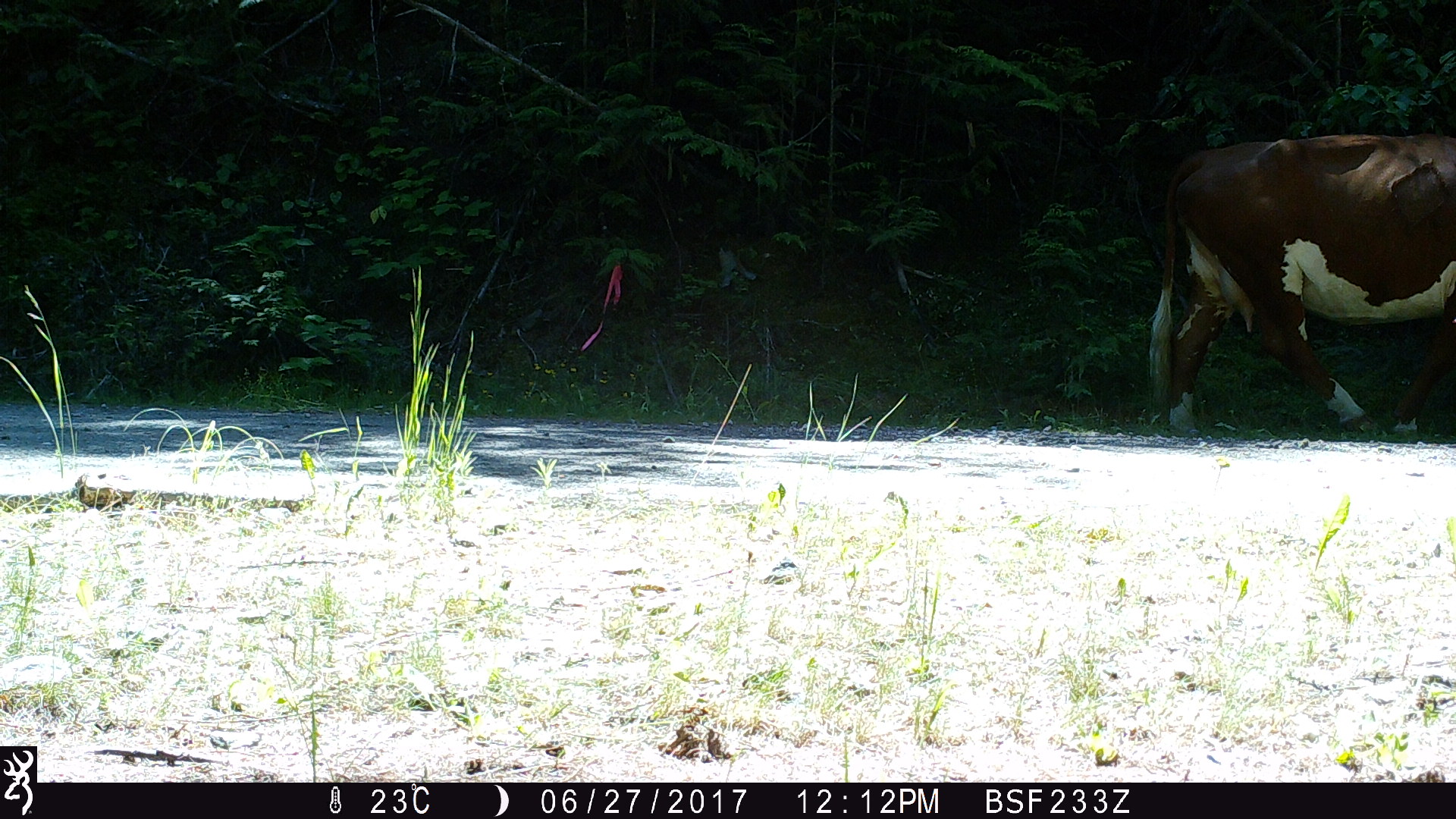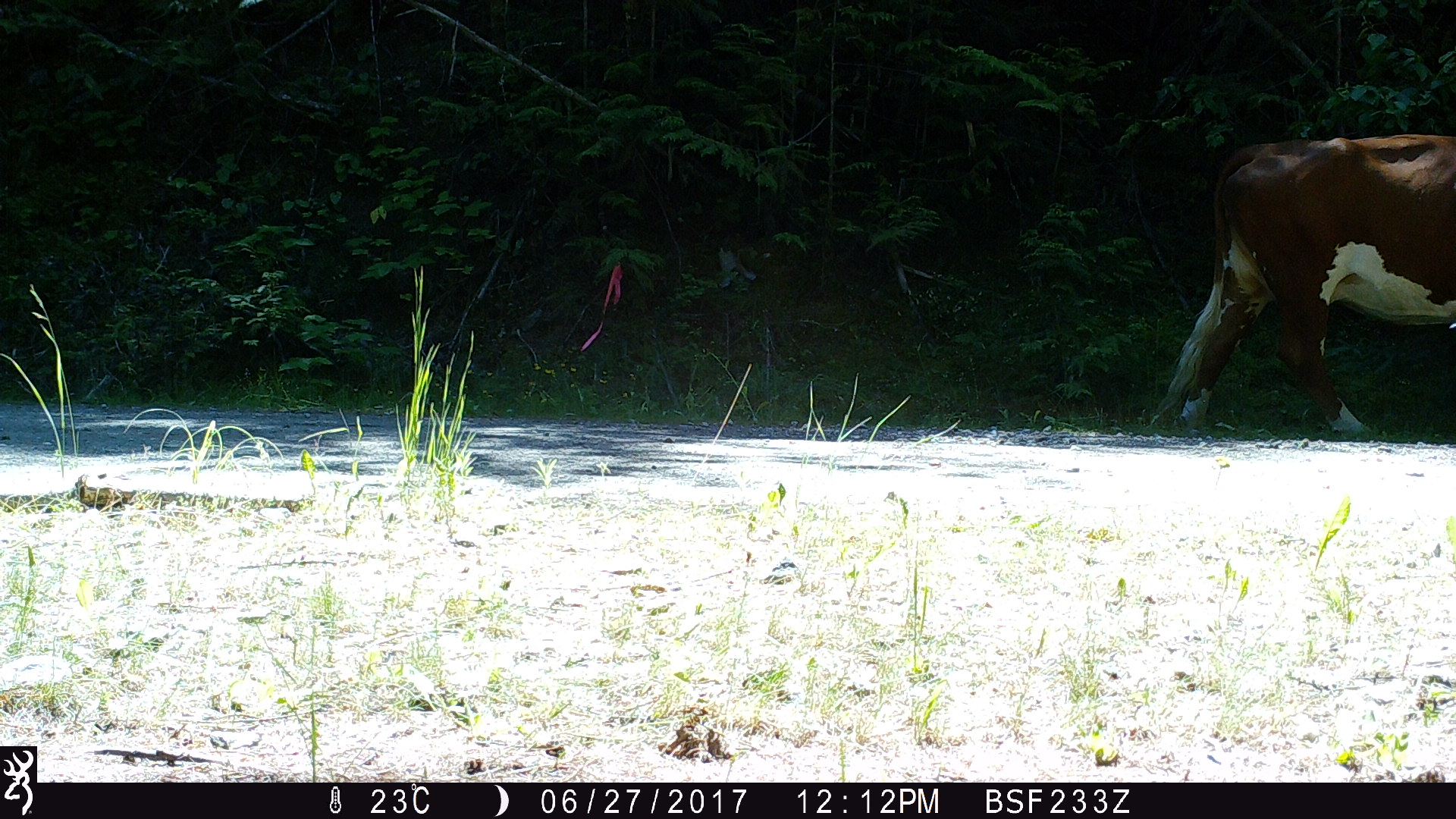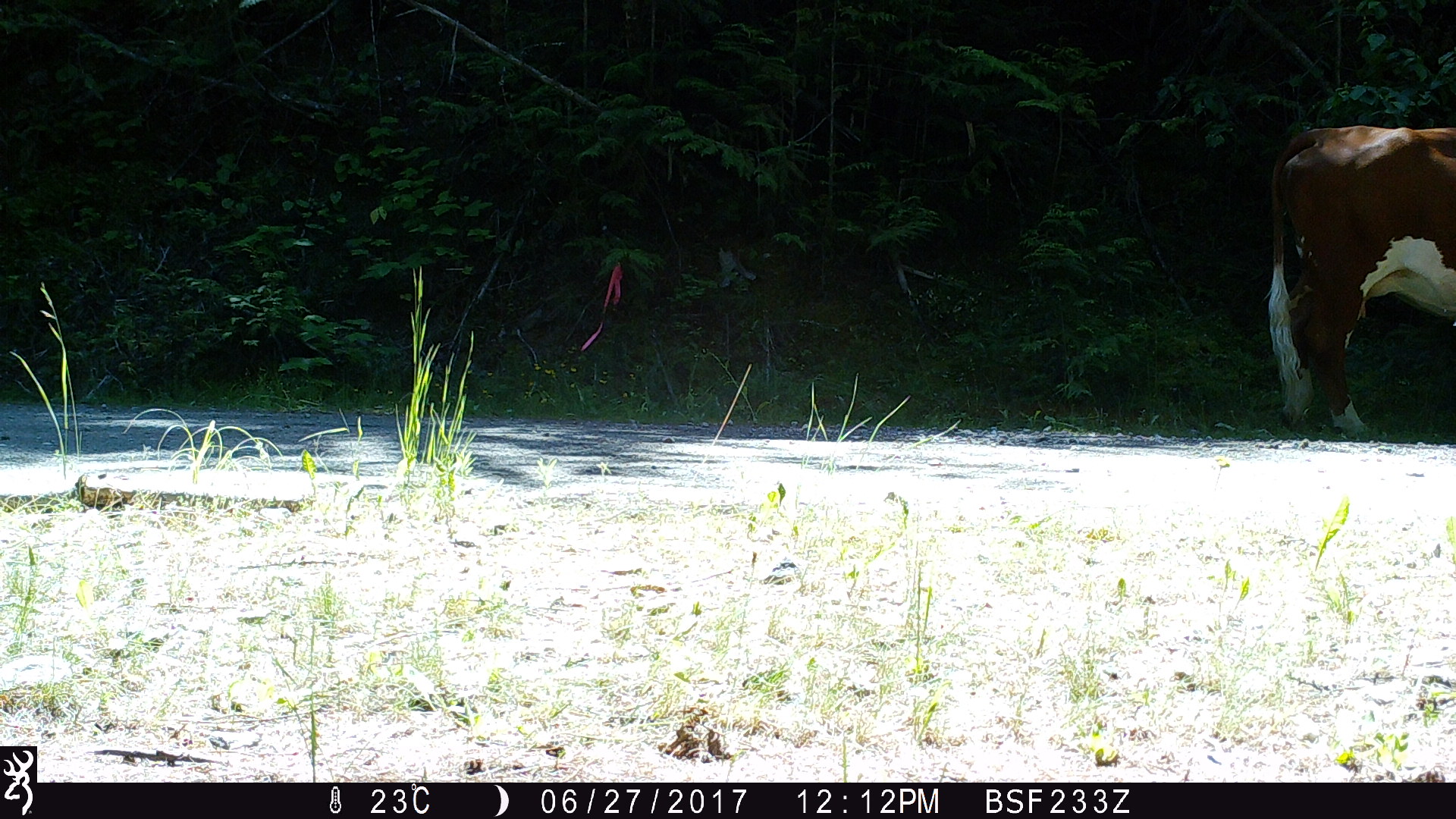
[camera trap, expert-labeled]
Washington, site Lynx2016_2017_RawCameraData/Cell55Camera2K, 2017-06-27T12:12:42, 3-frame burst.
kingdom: Animalia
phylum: Chordata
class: Mammalia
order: Artiodactyla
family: Bovidae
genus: Bos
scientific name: Bos taurus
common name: domestic cattle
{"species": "domestic cattle (Bos taurus)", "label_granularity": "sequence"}